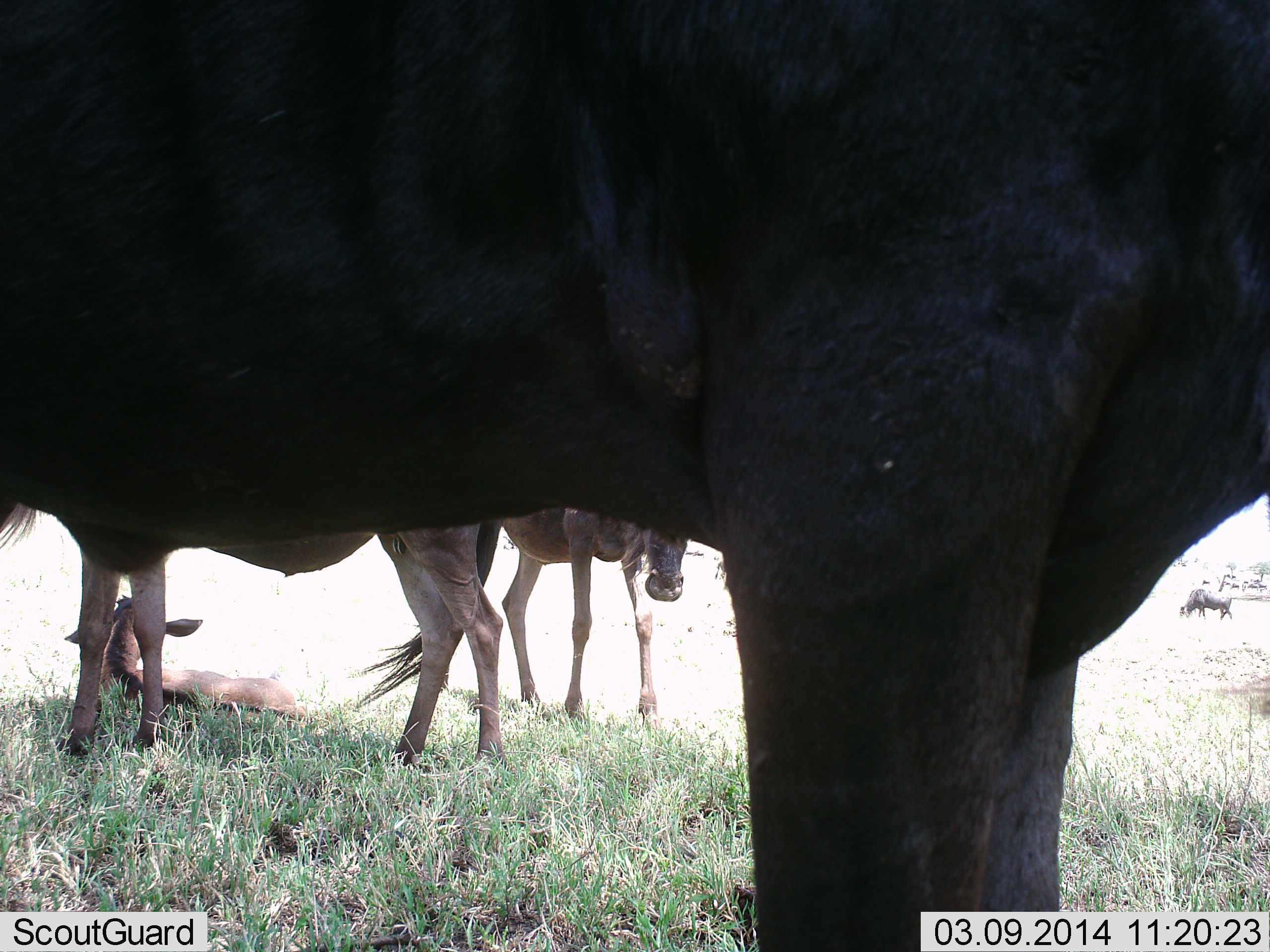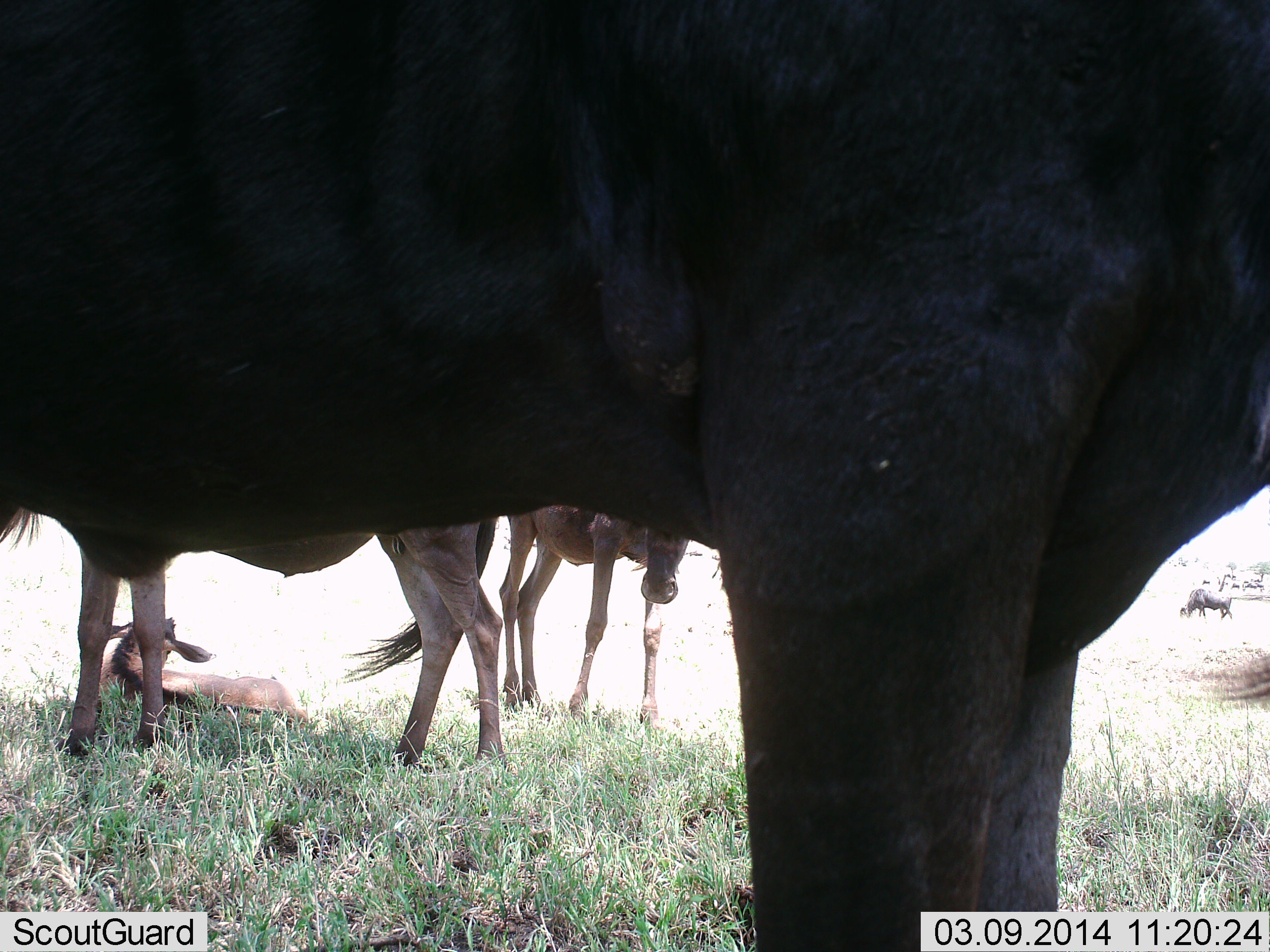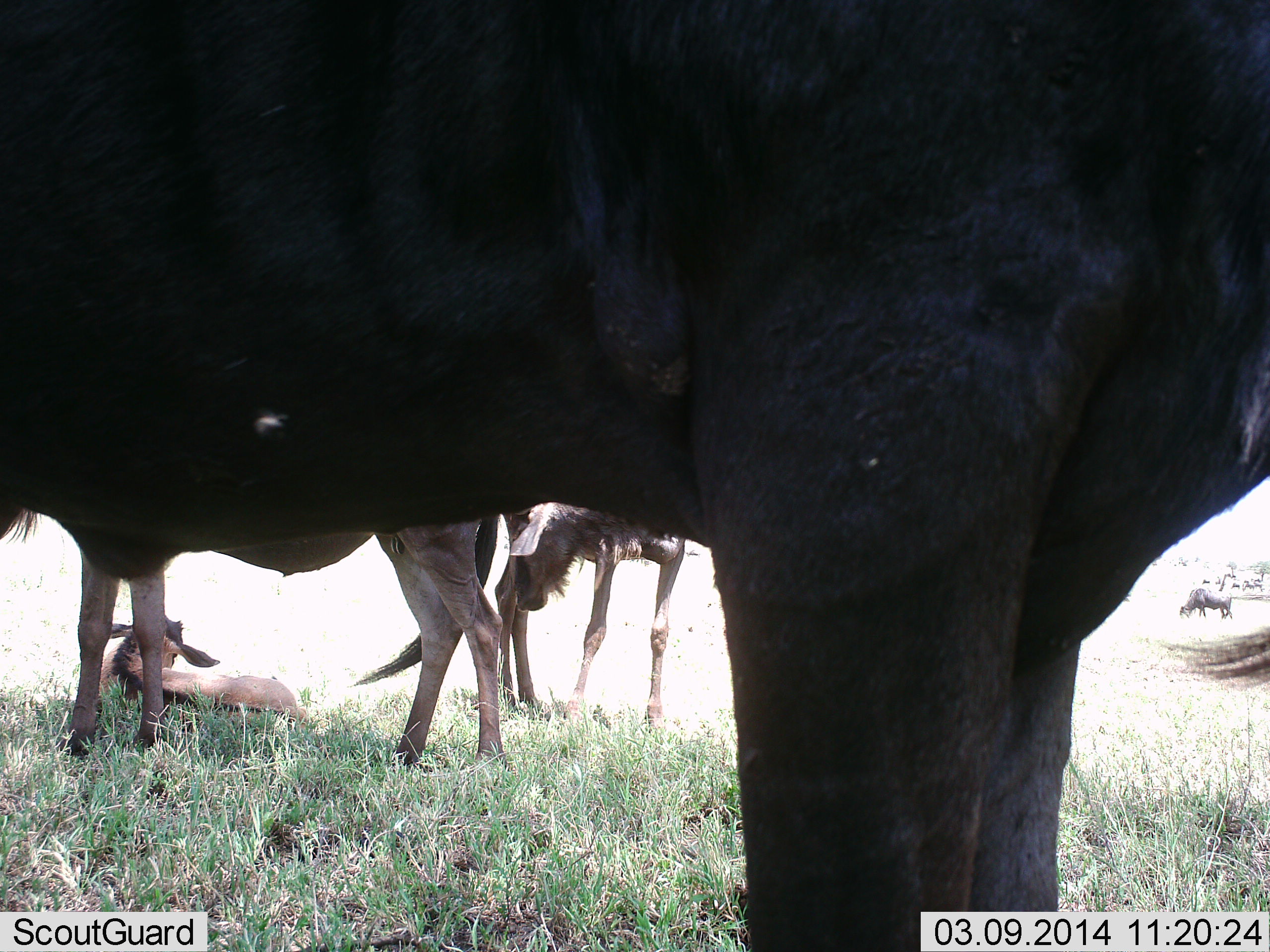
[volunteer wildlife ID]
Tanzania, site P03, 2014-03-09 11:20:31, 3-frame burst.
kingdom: Animalia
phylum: Chordata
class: Mammalia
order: Artiodactyla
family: Bovidae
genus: Connochaetes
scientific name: Connochaetes taurinus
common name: blue wildebeest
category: wildebeest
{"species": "wildebeest (blue wildebeest) (Connochaetes taurinus)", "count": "5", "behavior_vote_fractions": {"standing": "70%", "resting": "90%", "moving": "10%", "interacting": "0%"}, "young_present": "90%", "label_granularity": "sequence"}